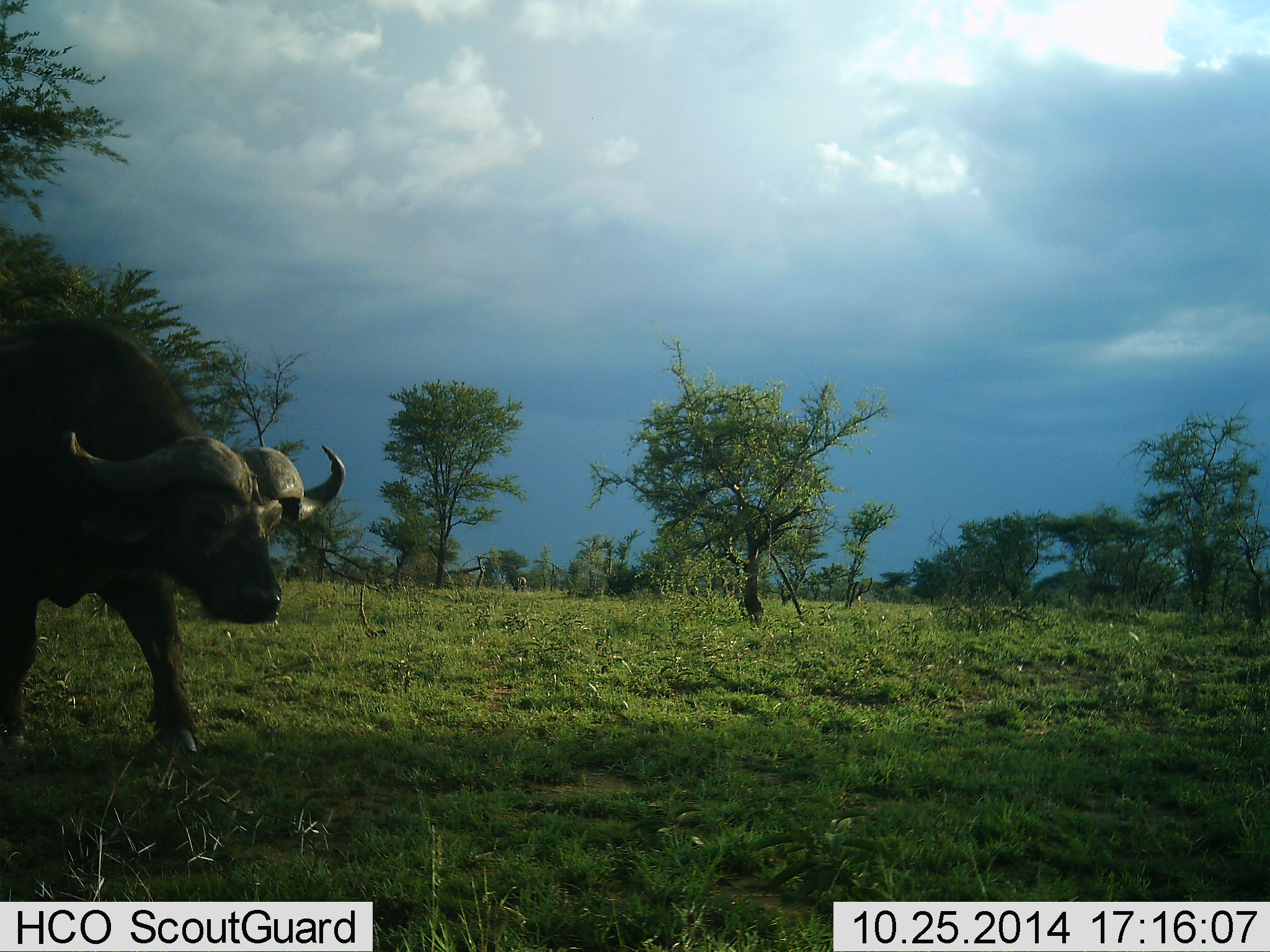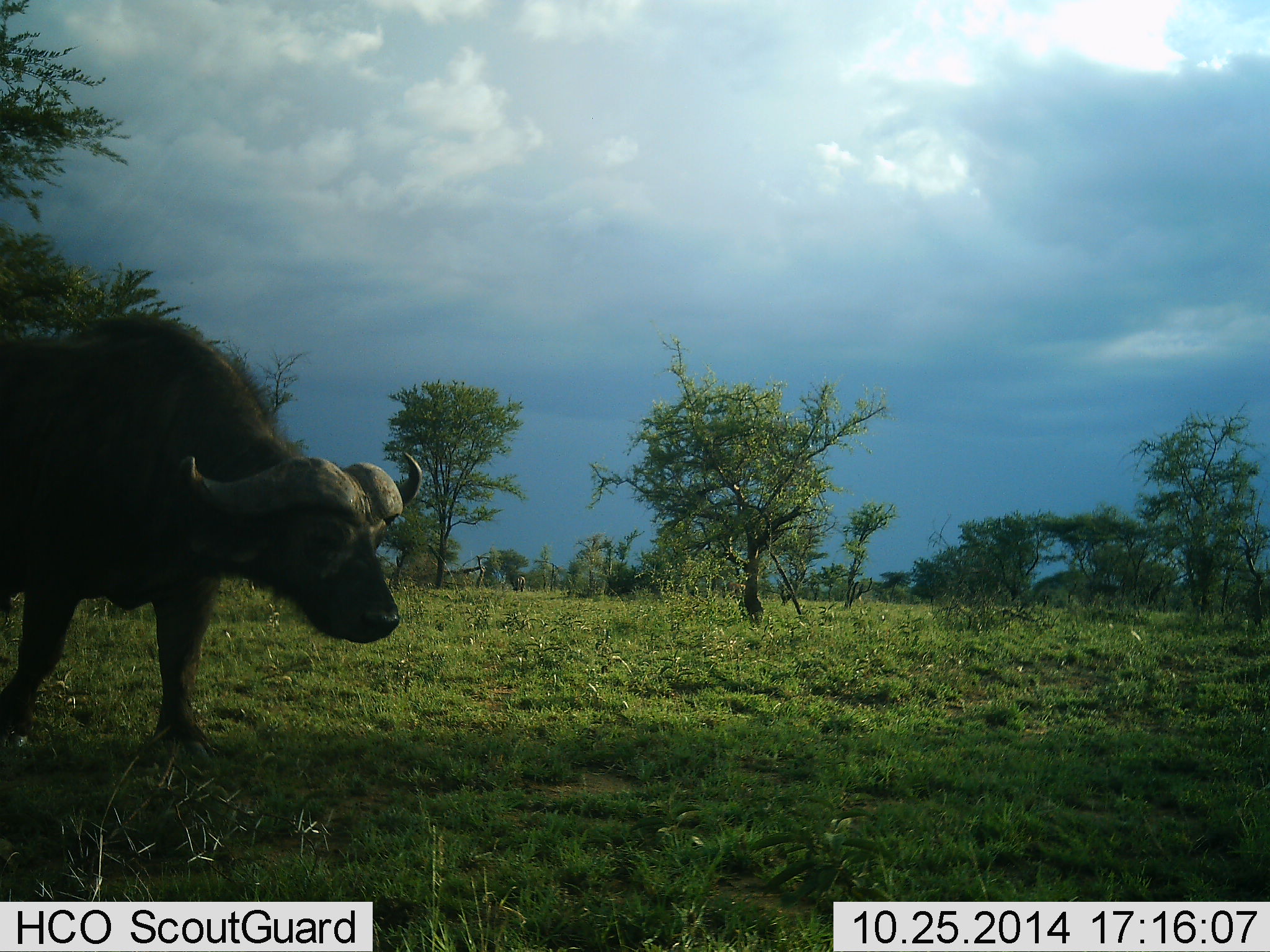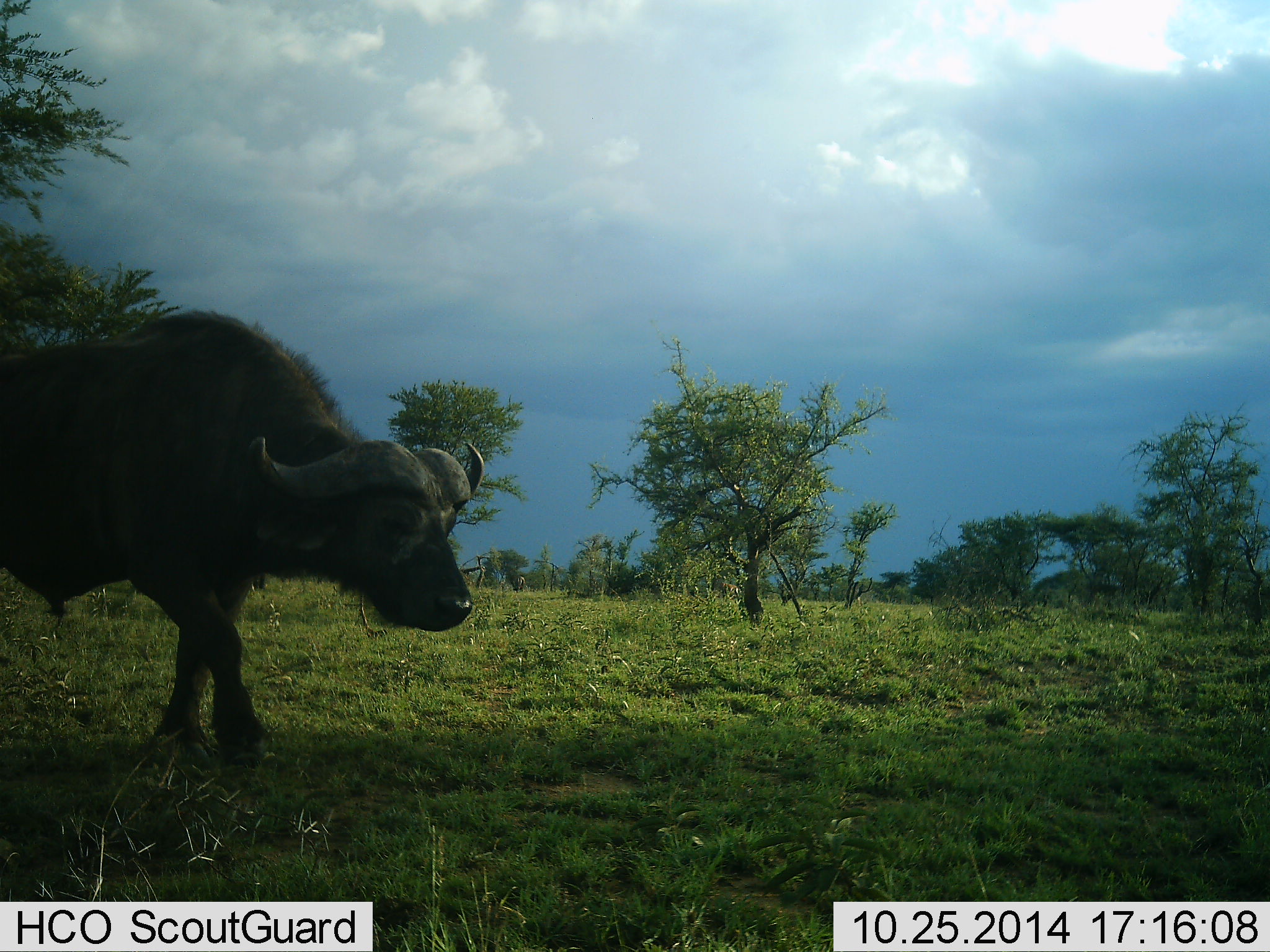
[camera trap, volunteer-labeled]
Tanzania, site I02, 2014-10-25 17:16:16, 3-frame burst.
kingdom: Animalia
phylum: Chordata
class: Mammalia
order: Artiodactyla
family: Bovidae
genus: Syncerus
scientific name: Syncerus caffer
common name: cape buffalo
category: buffalo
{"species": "buffalo (cape buffalo) (Syncerus caffer)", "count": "1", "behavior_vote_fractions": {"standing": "10%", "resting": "0%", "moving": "90%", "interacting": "0%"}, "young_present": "0%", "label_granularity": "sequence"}